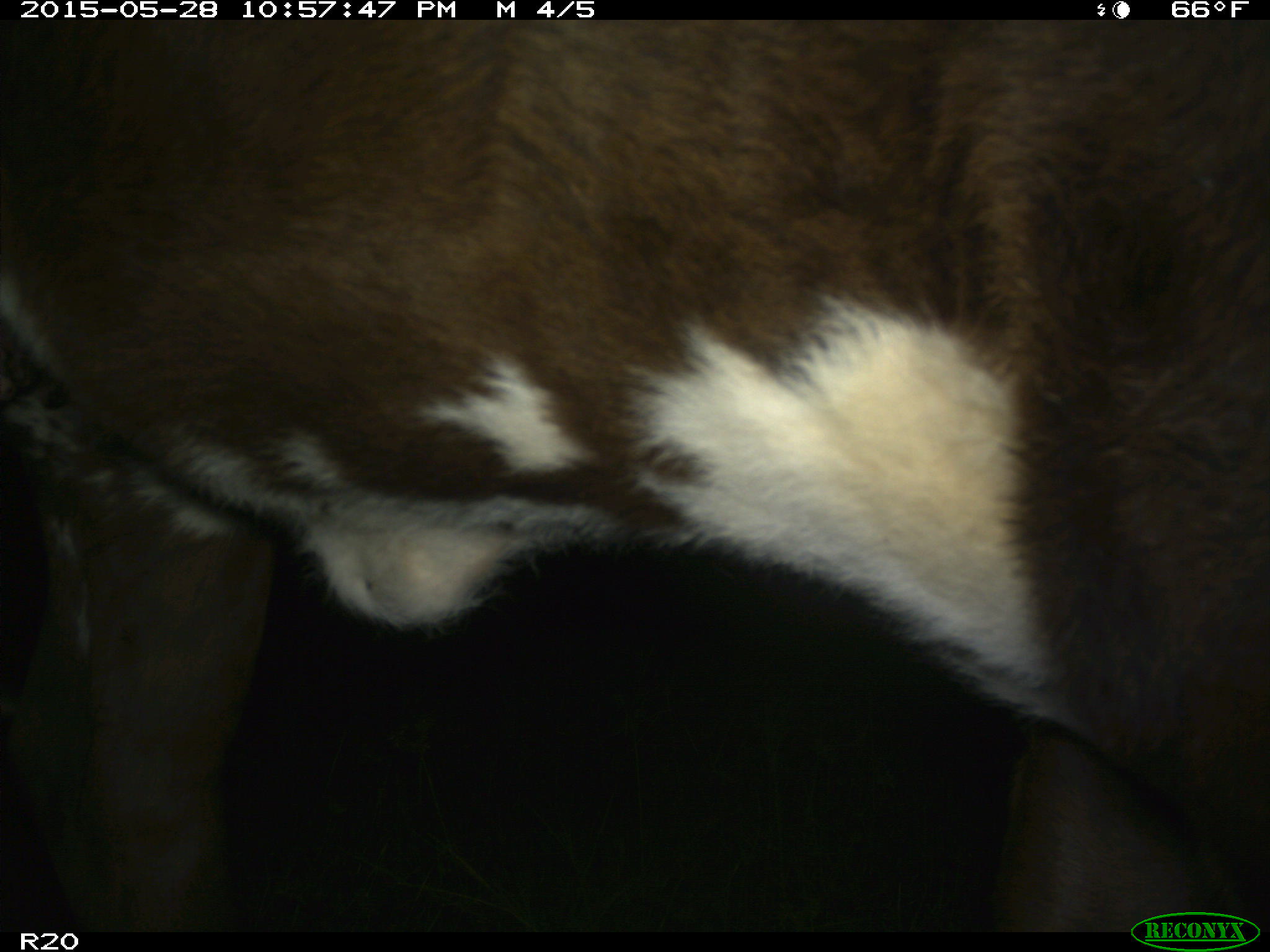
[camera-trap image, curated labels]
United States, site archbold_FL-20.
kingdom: Animalia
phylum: Chordata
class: Mammalia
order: Artiodactyla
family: Bovidae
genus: Bos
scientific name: Bos taurus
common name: domestic cow